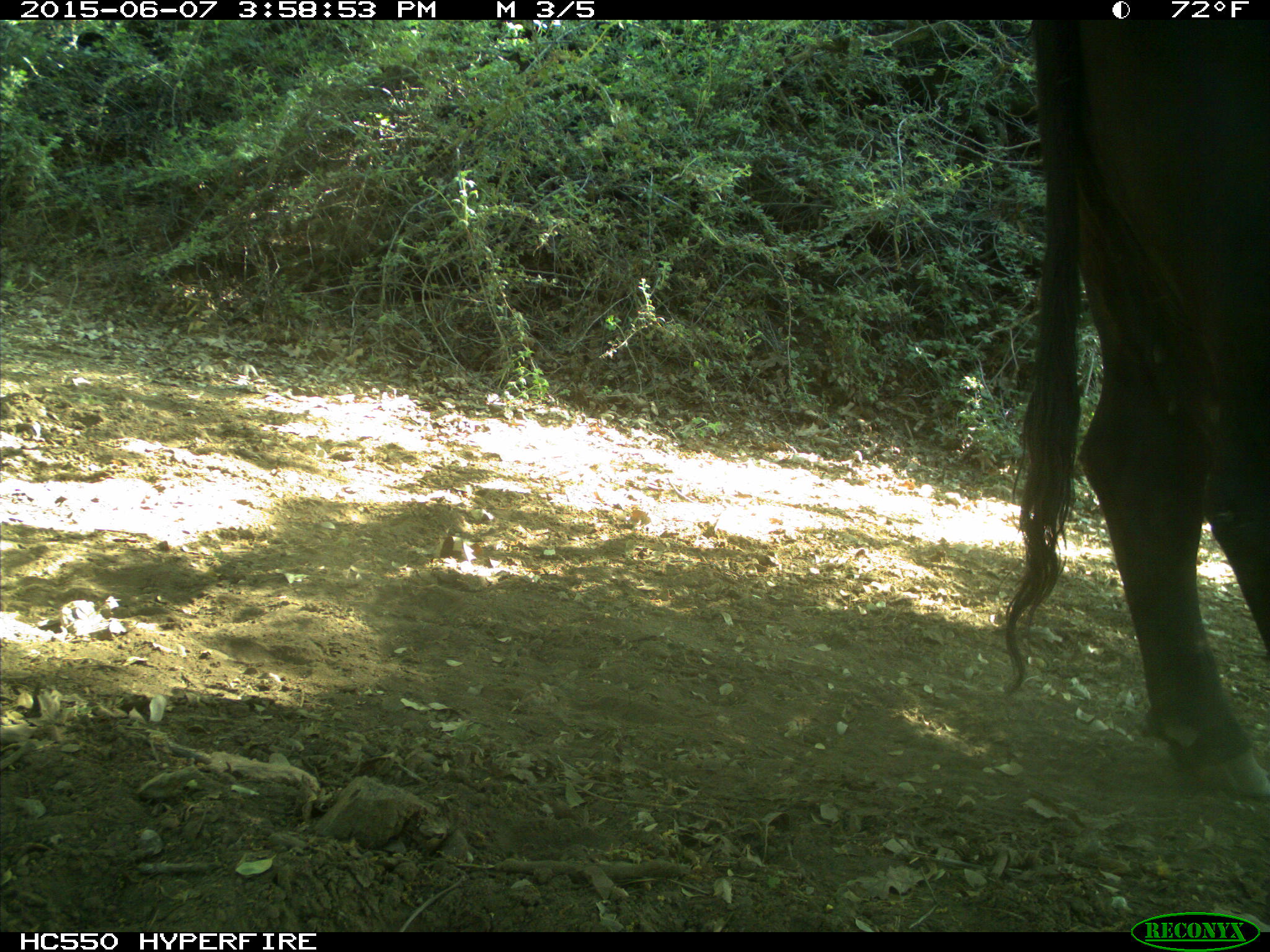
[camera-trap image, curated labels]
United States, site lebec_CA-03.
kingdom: Animalia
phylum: Chordata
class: Mammalia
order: Artiodactyla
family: Bovidae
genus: Bos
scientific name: Bos taurus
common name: domestic cow